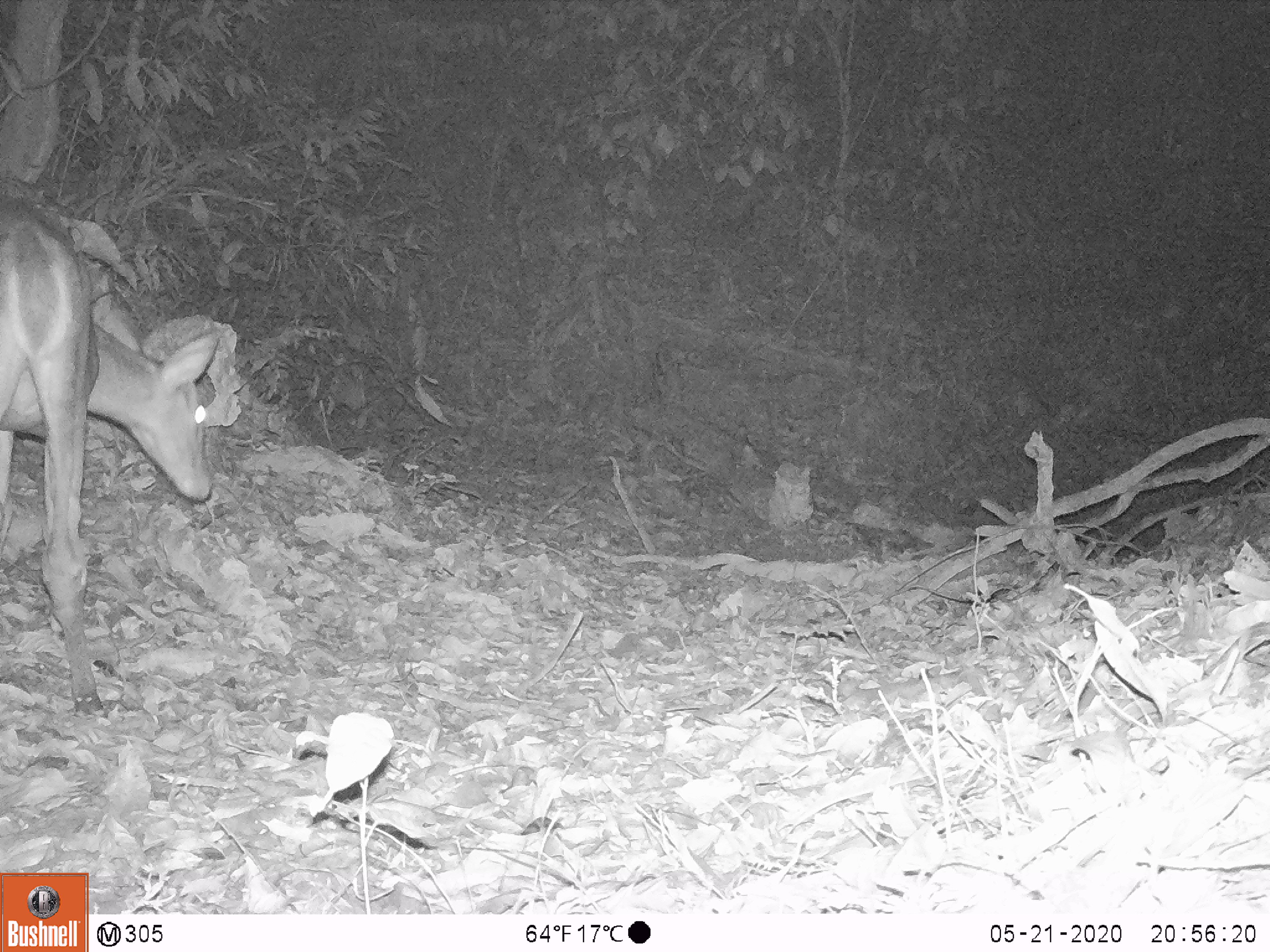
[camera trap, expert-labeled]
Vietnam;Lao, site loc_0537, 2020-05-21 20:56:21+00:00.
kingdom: Animalia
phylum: Chordata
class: Mammalia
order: Artiodactyla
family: Cervidae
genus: Muntiacus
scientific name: Muntiacus vuquangensis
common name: large-antlered muntjac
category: large antlered muntjac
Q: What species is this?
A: Large antlered muntjac (large-antlered muntjac) (Muntiacus vuquangensis).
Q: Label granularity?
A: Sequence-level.